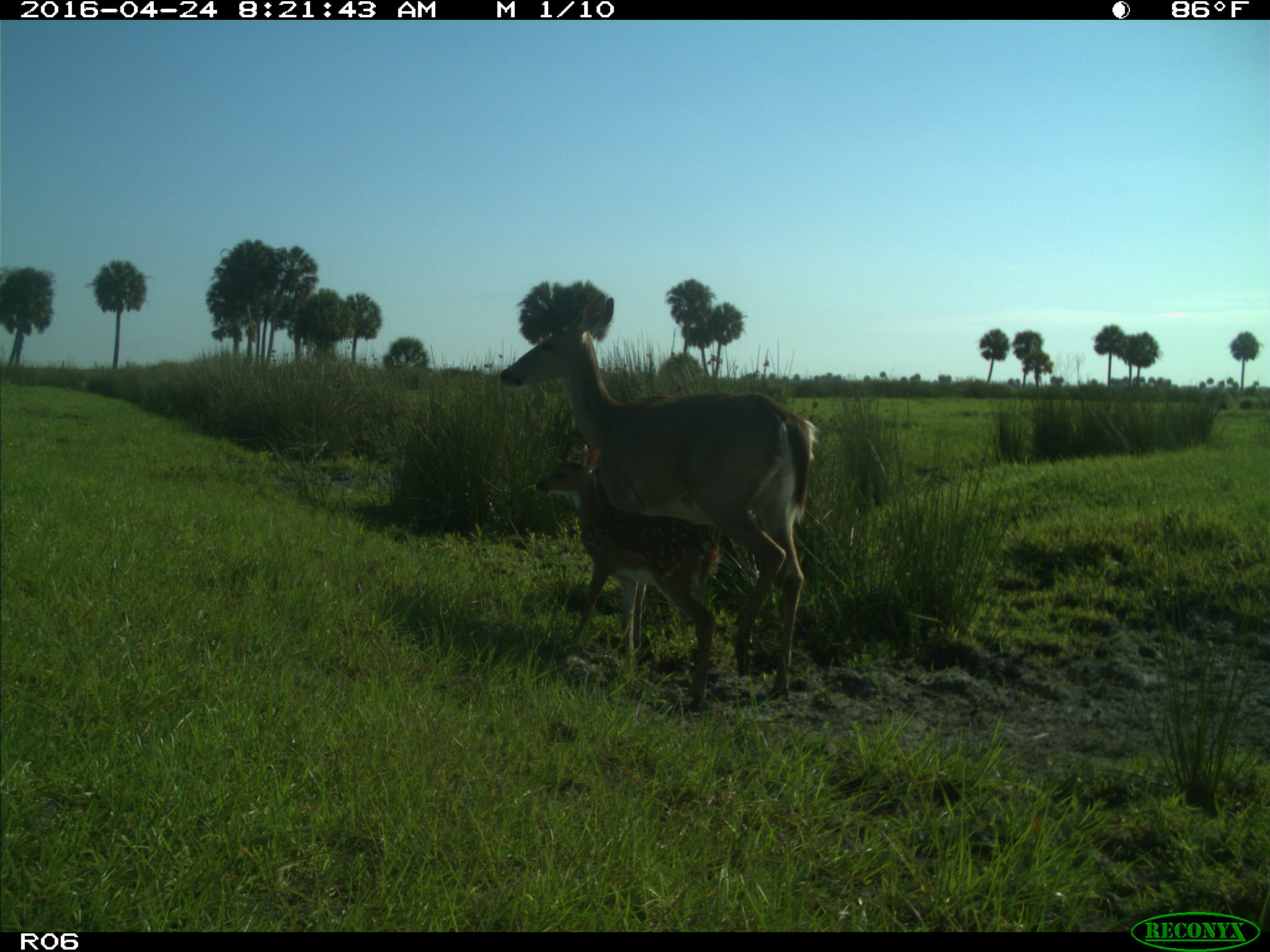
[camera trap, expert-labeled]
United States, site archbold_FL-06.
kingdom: Animalia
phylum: Chordata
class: Mammalia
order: Artiodactyla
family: Cervidae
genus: Odocoileus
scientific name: Odocoileus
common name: deer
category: unidentified deer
Unidentified deer (deer) (Odocoileus).